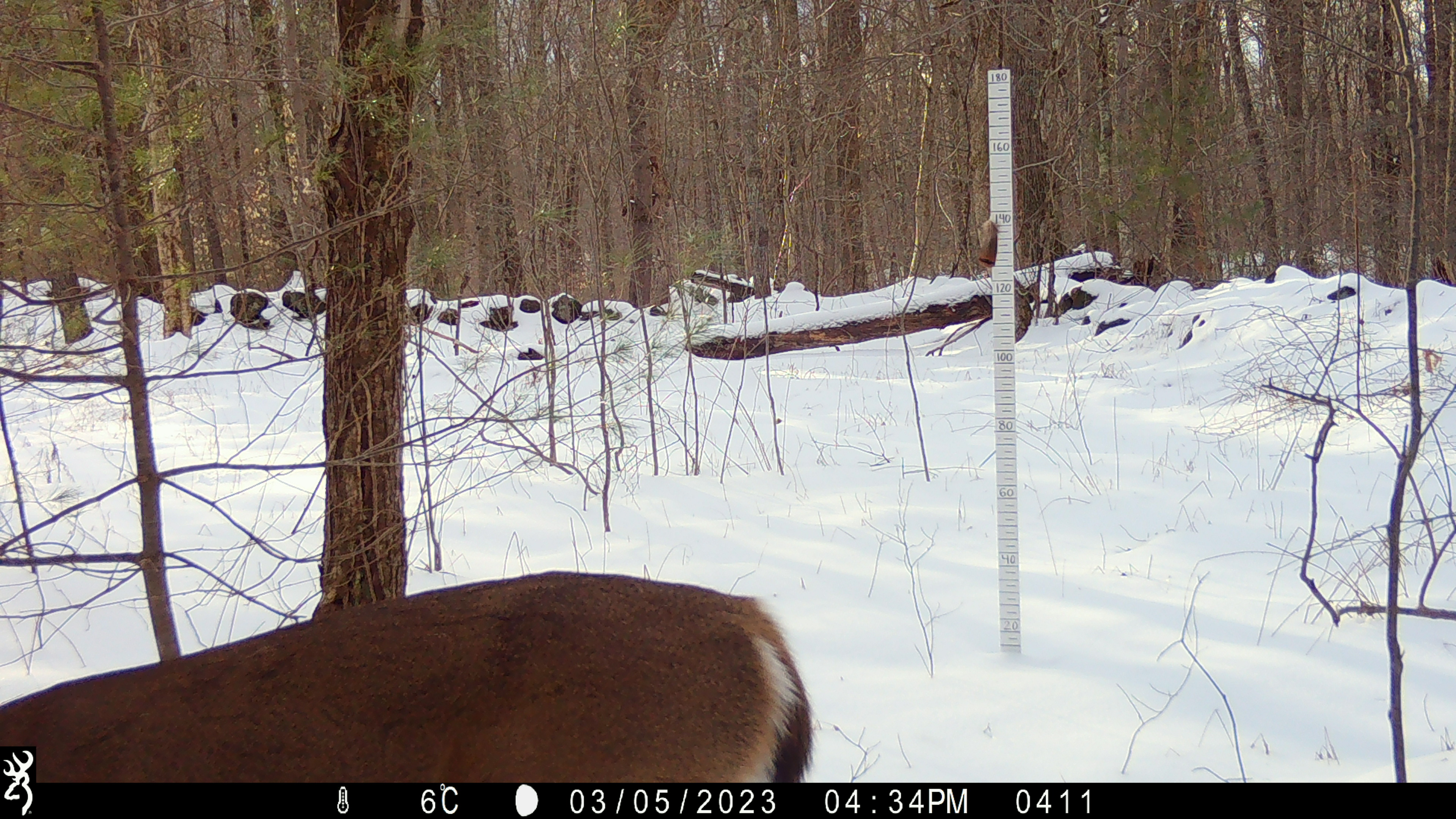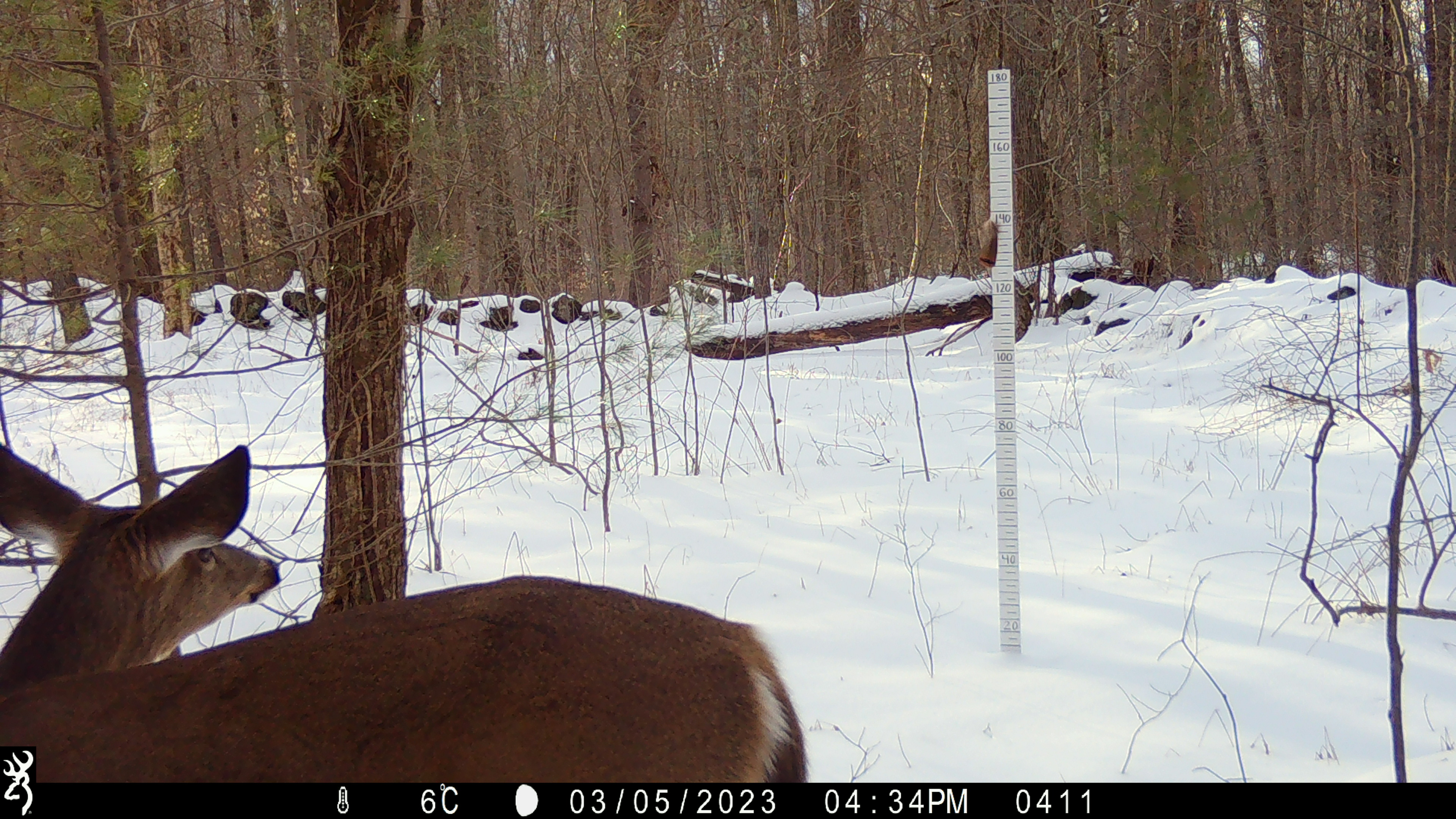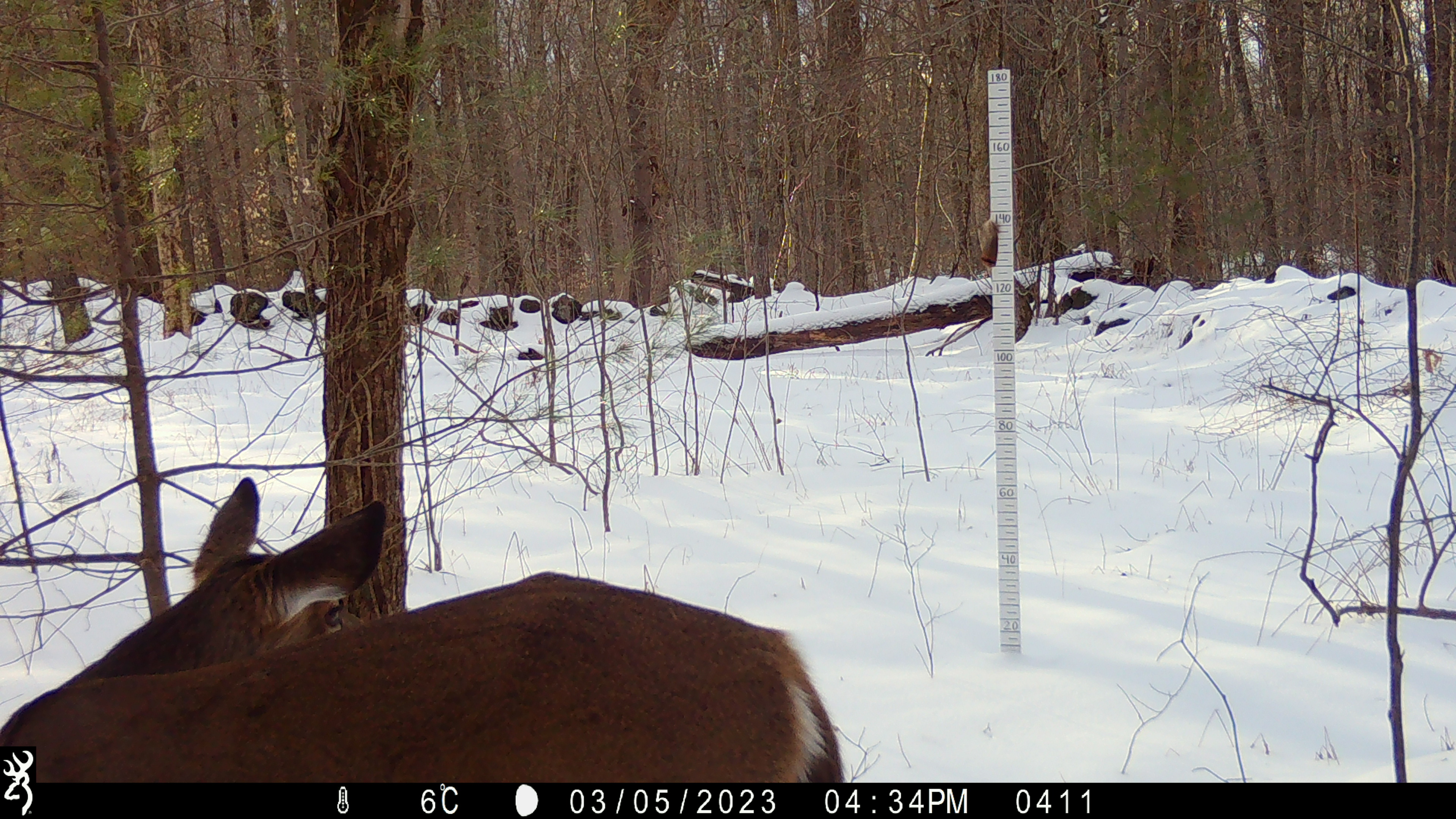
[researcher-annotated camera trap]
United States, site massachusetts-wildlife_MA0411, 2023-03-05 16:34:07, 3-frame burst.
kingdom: Animalia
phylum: Chordata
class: Mammalia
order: Artiodactyla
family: Cervidae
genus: Odocoileus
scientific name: Odocoileus virginianus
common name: white-tailed deer